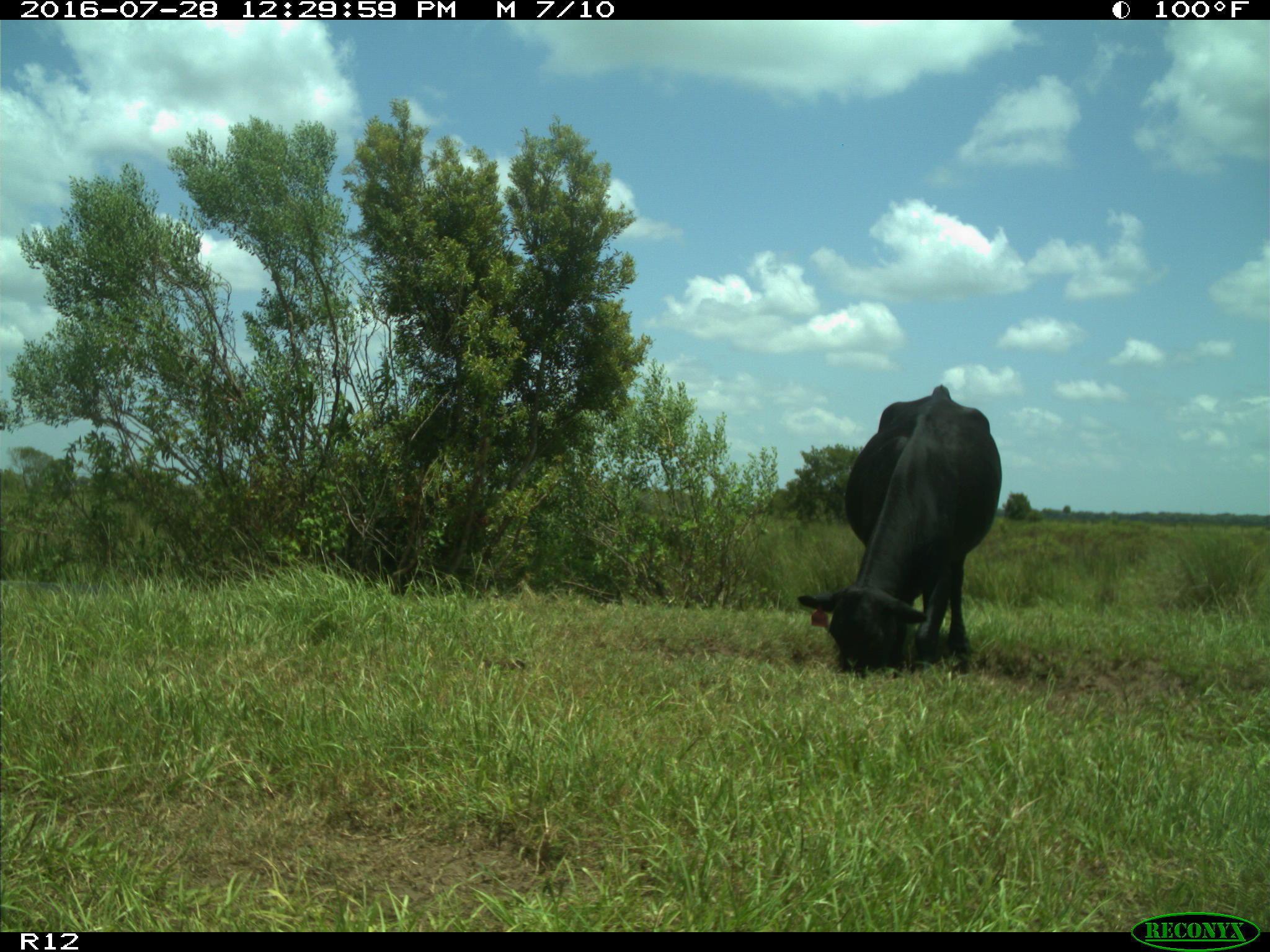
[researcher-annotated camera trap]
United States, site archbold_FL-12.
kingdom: Animalia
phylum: Chordata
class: Mammalia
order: Artiodactyla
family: Bovidae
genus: Bos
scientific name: Bos taurus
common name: domestic cow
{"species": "Bos taurus (domestic cow)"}